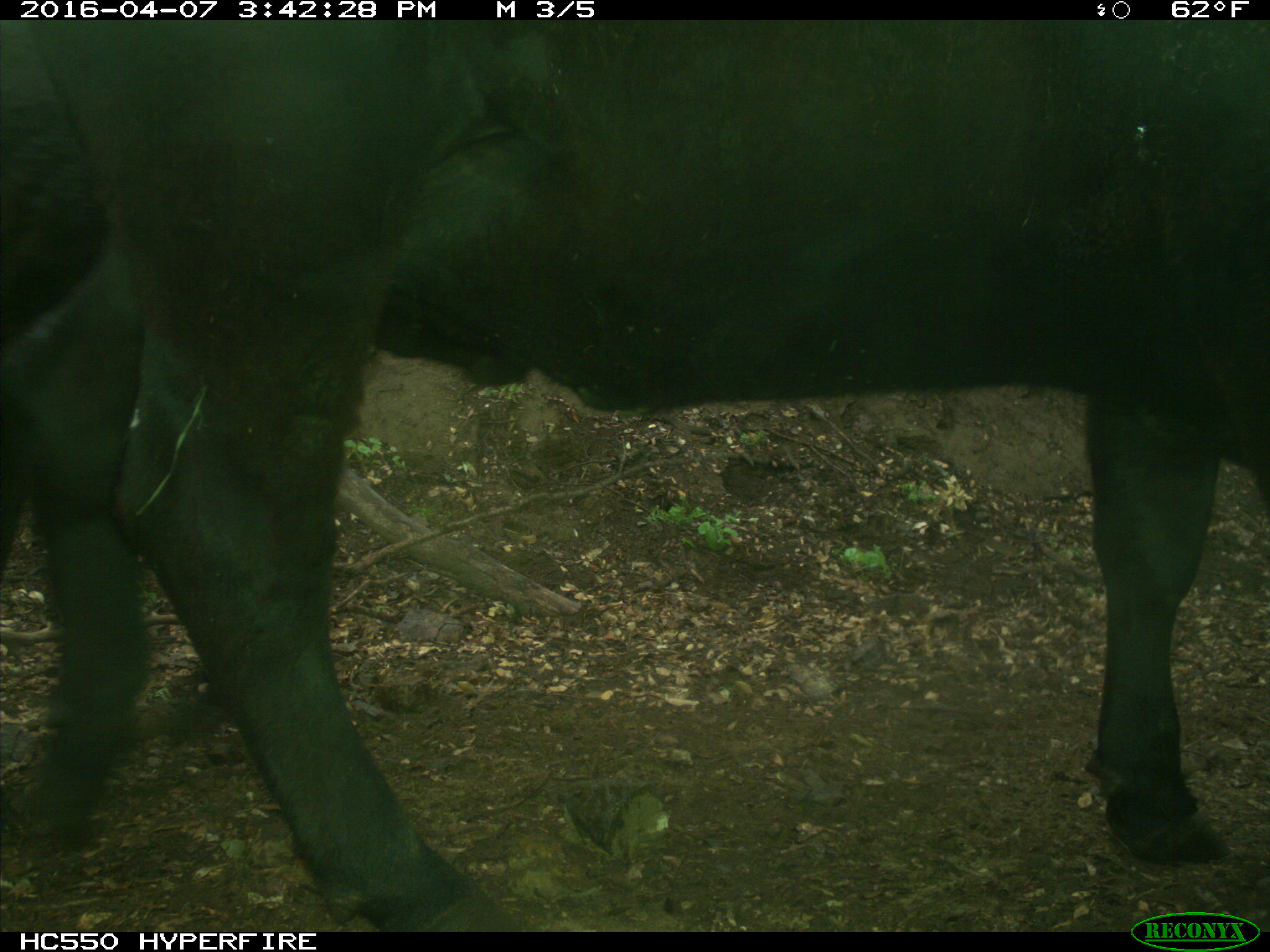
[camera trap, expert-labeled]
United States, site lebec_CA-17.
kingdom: Animalia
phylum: Chordata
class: Mammalia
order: Artiodactyla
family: Bovidae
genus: Bos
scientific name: Bos taurus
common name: domestic cow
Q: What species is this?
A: Bos taurus (domestic cow).